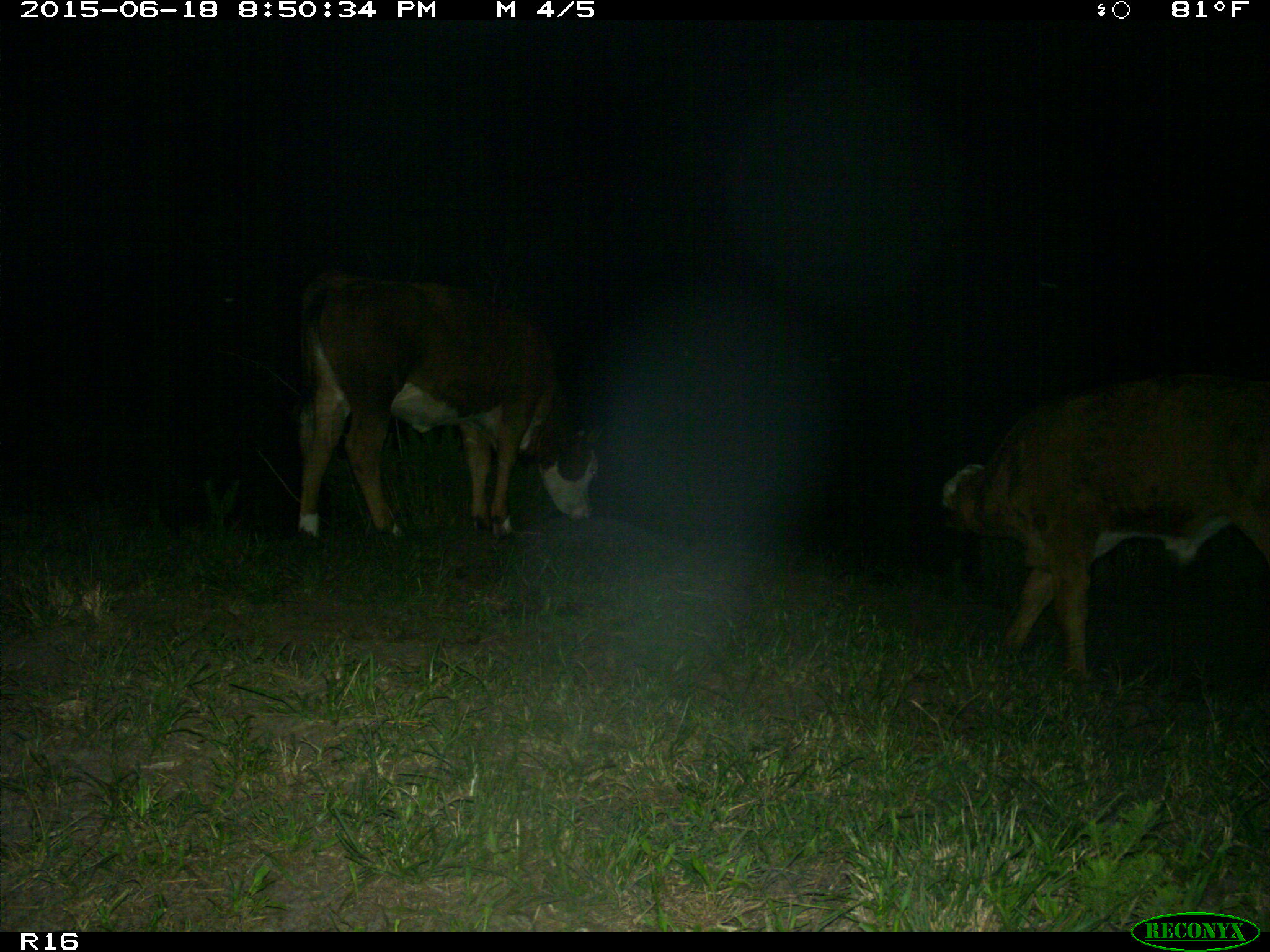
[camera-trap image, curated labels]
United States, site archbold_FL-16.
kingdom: Animalia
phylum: Chordata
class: Mammalia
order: Artiodactyla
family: Bovidae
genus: Bos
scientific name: Bos taurus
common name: domestic cow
Bos taurus (domestic cow).